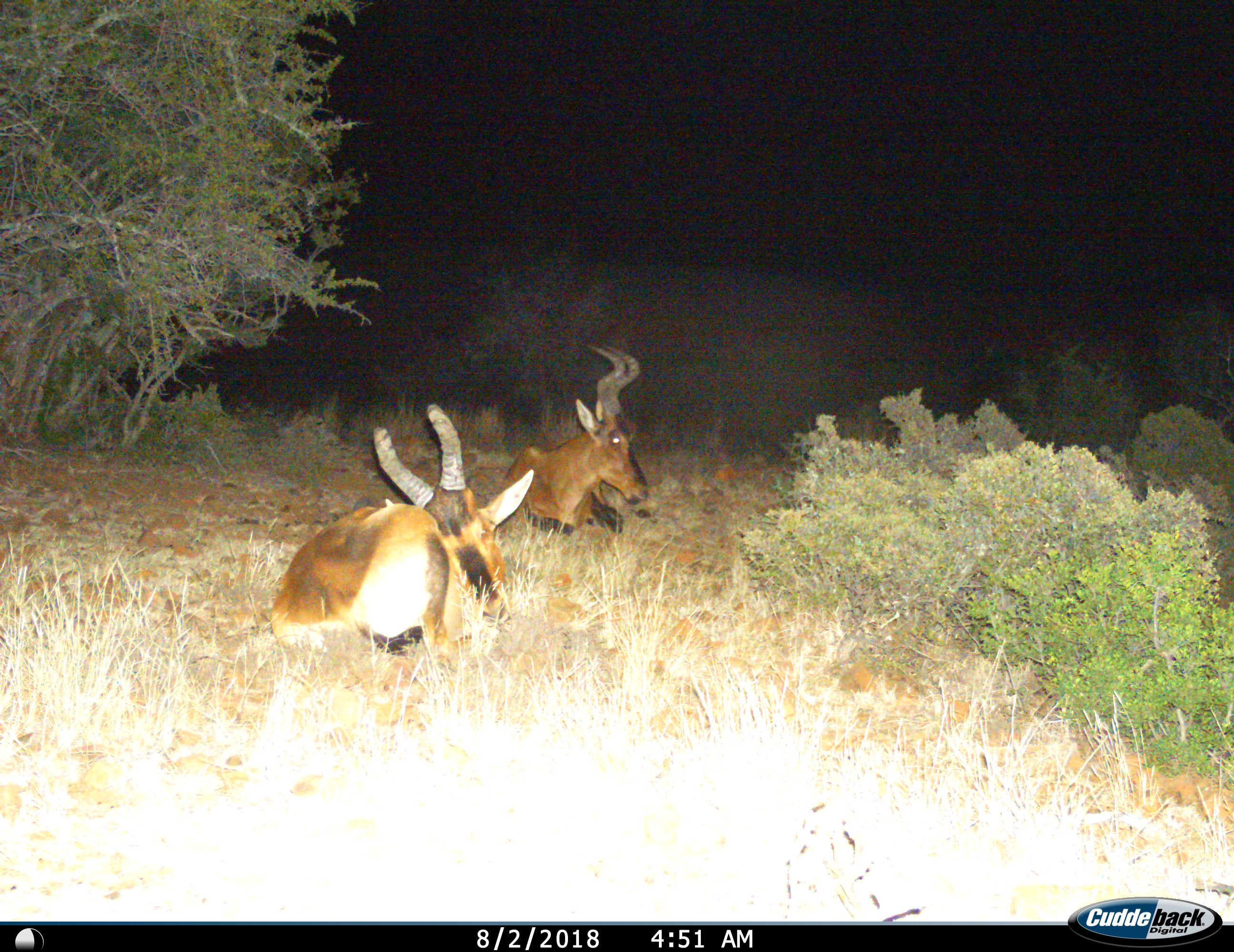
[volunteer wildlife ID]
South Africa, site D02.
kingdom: Animalia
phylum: Chordata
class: Mammalia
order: Artiodactyla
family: Bovidae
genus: Alcelaphus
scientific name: Alcelaphus buselaphus caama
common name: red hartebeest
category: hartebeestred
Hartebeestred (red hartebeest) (Alcelaphus buselaphus caama), count 2. Behavior (volunteer vote fractions): standing 0%, resting 100%, moving 0%, interacting 0%. Young present (vote fraction): 0%. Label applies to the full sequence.